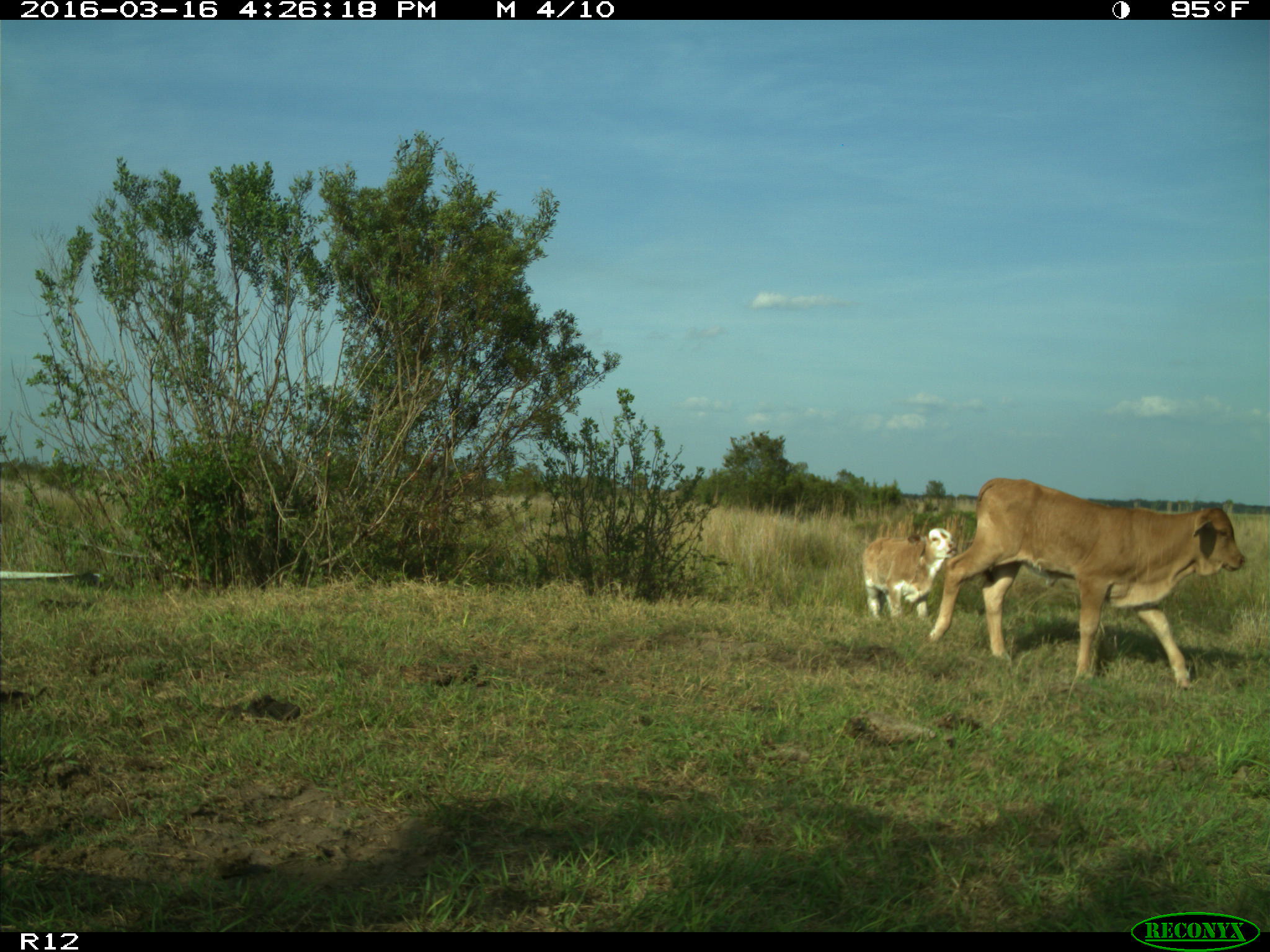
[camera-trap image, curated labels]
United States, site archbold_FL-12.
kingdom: Animalia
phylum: Chordata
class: Mammalia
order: Artiodactyla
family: Bovidae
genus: Bos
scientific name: Bos taurus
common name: domestic cow